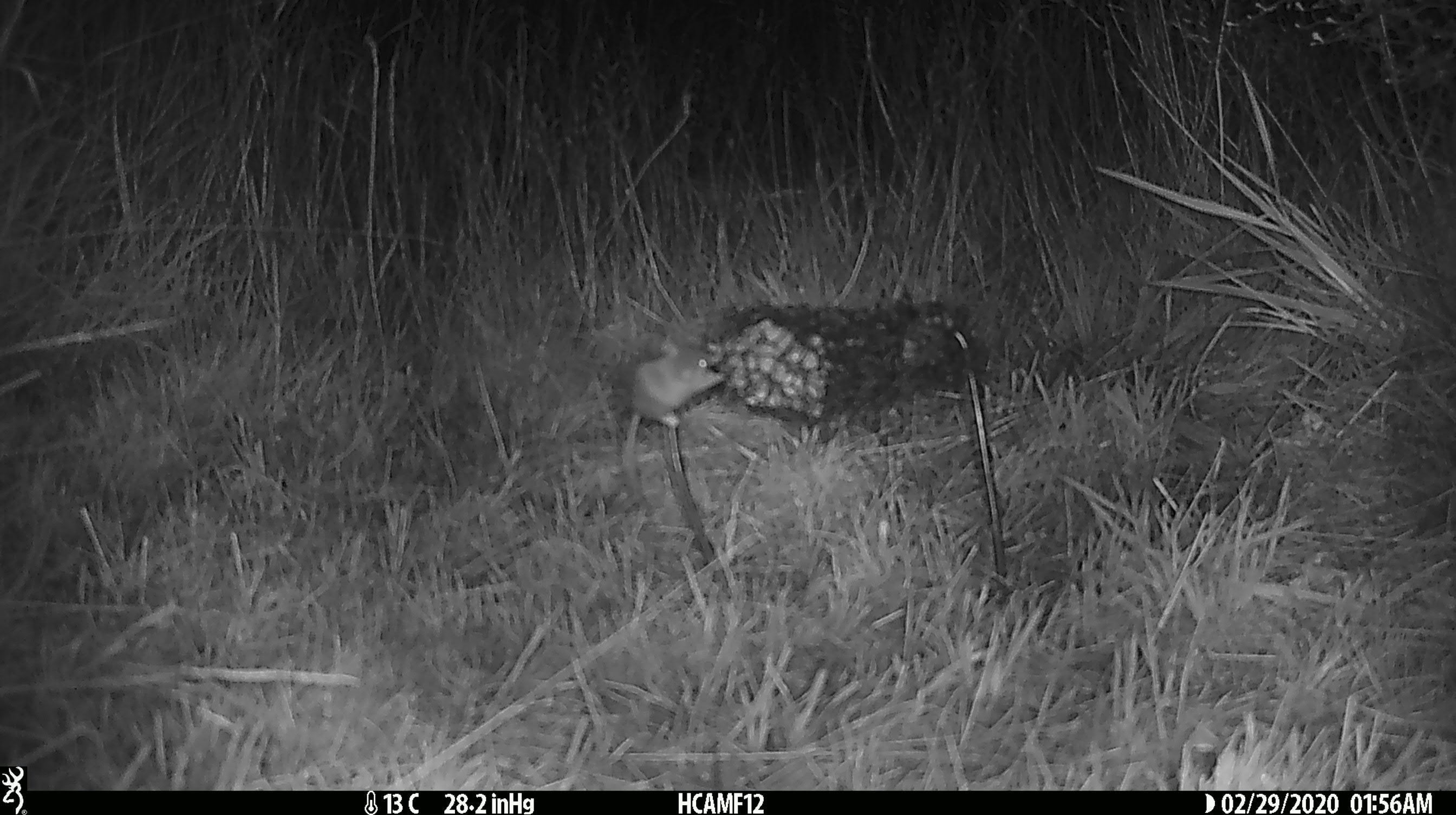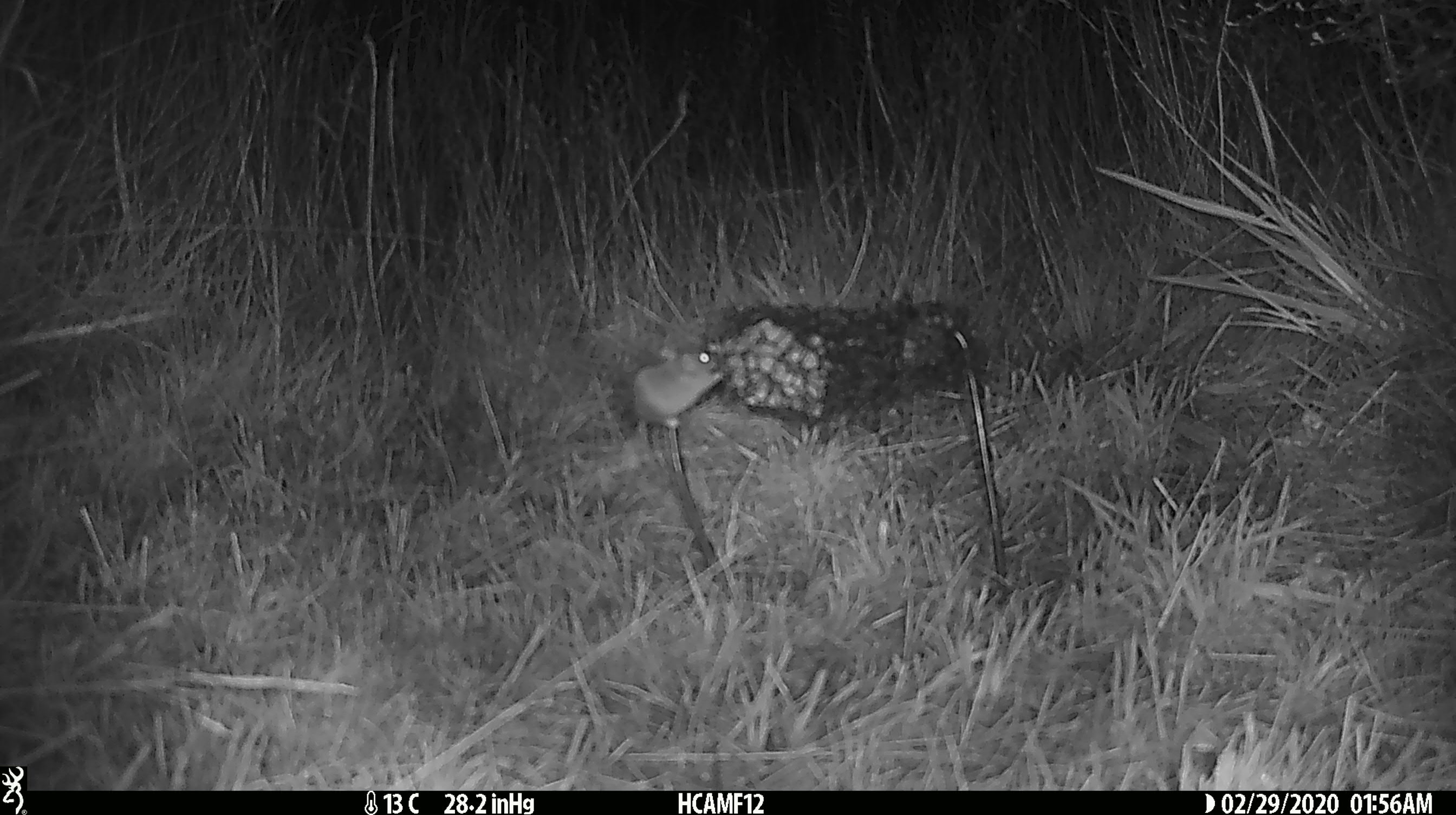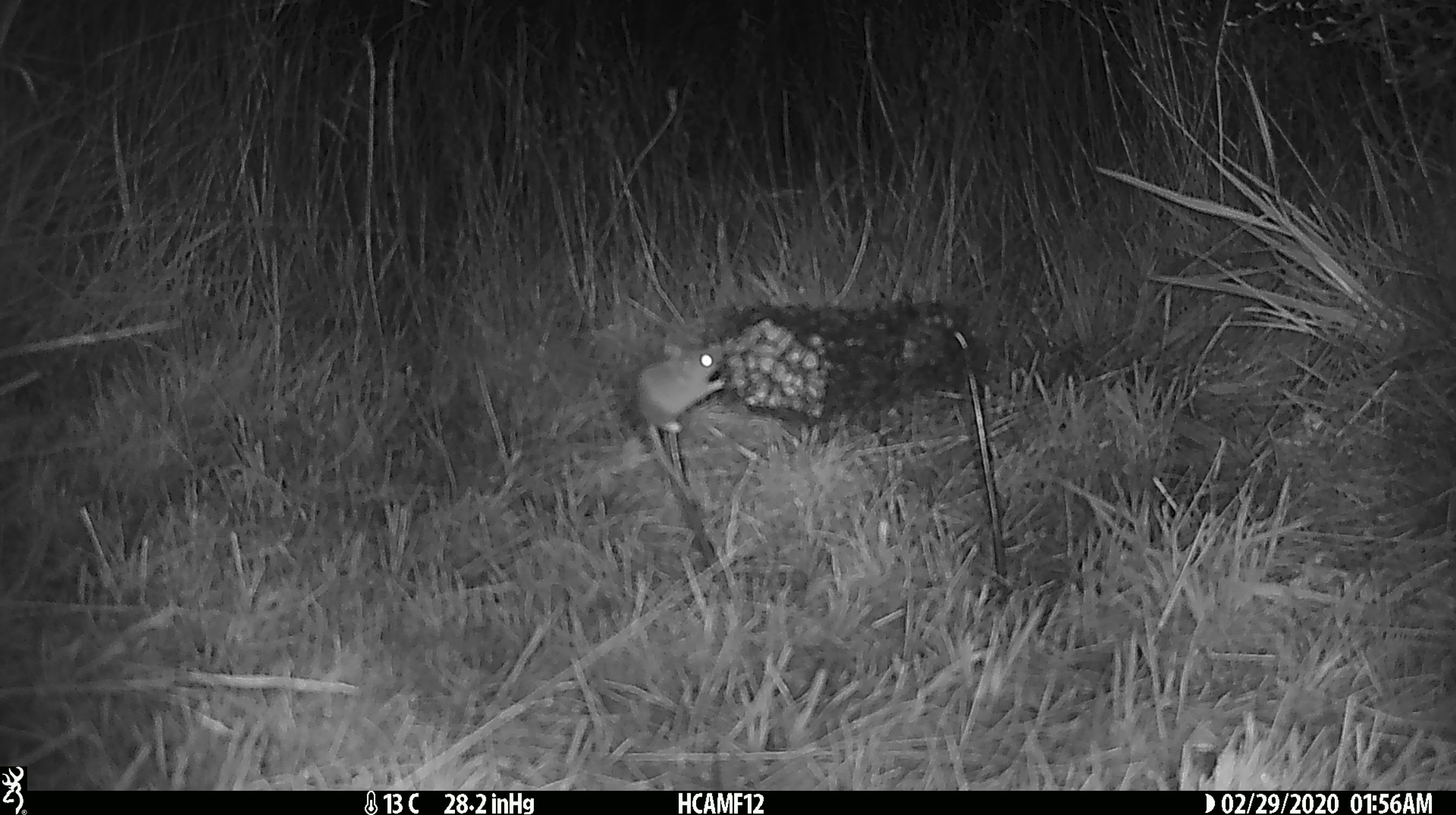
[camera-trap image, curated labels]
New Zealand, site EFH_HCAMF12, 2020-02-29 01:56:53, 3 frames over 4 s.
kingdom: Animalia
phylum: Chordata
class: Mammalia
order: Rodentia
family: Muridae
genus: Mus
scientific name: Mus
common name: mouse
Mouse (Mus).